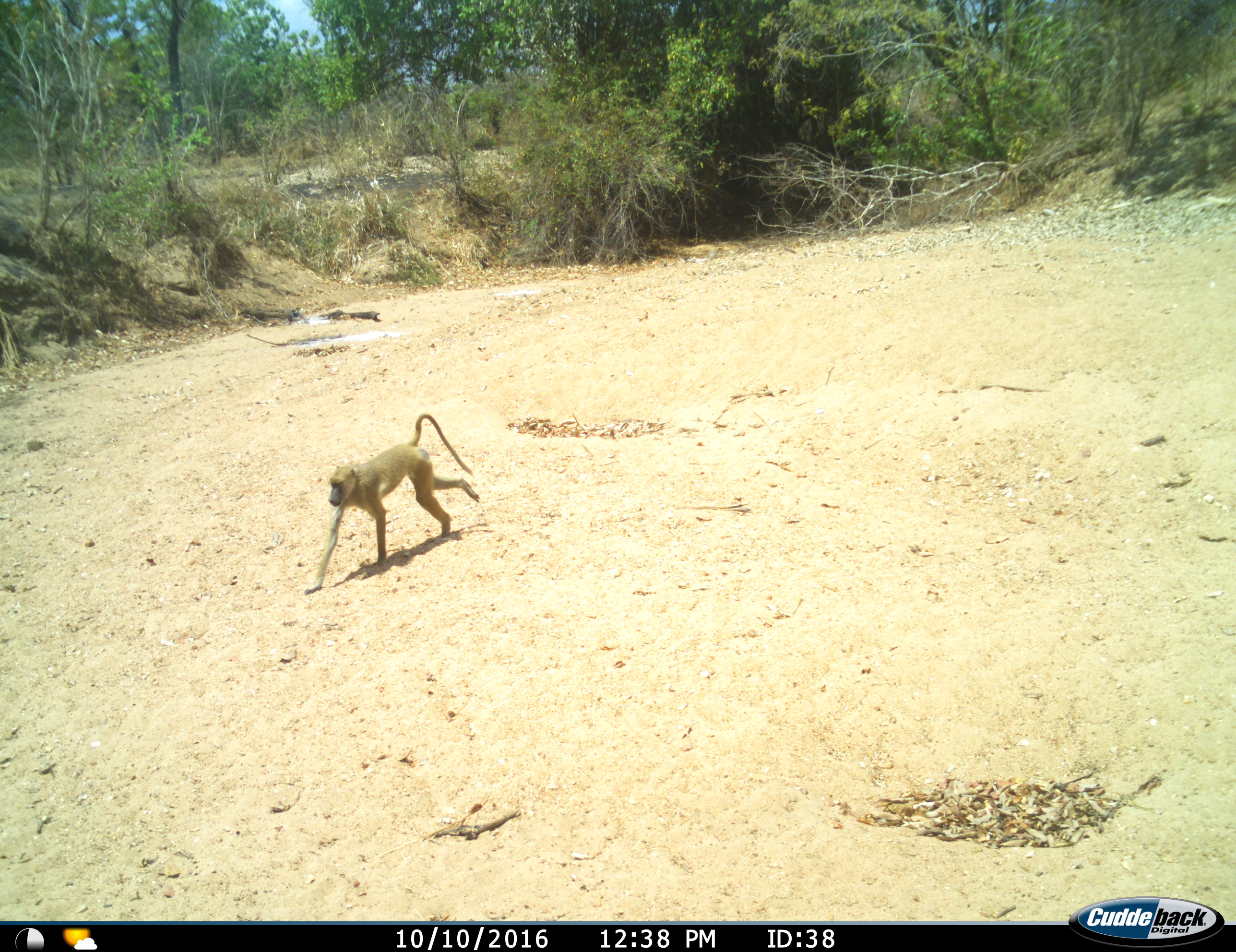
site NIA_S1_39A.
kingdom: Animalia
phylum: Chordata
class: Mammalia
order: Primates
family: Cercopithecidae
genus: Papio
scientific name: Papio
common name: baboon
Baboon (Papio), count 1. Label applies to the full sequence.